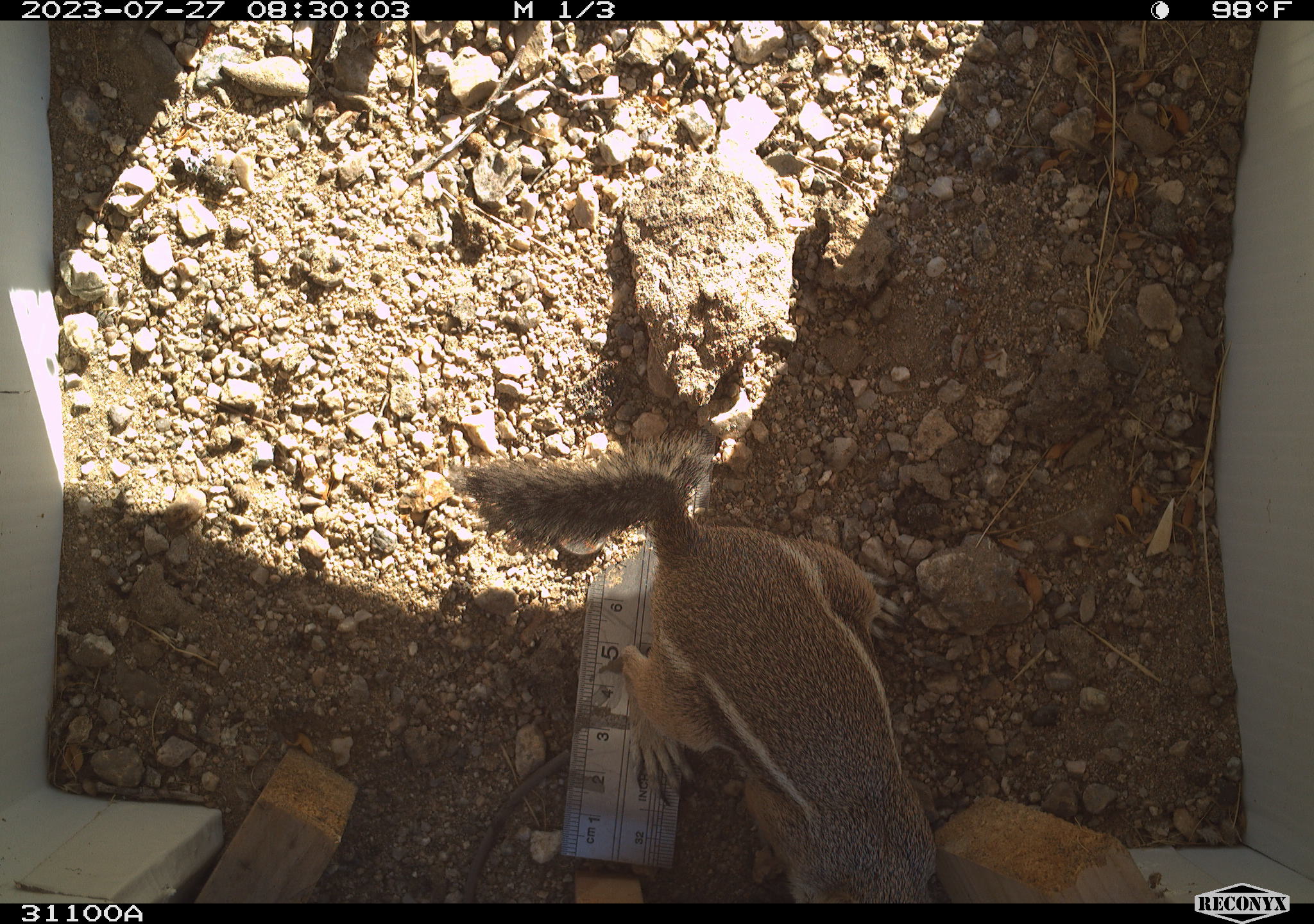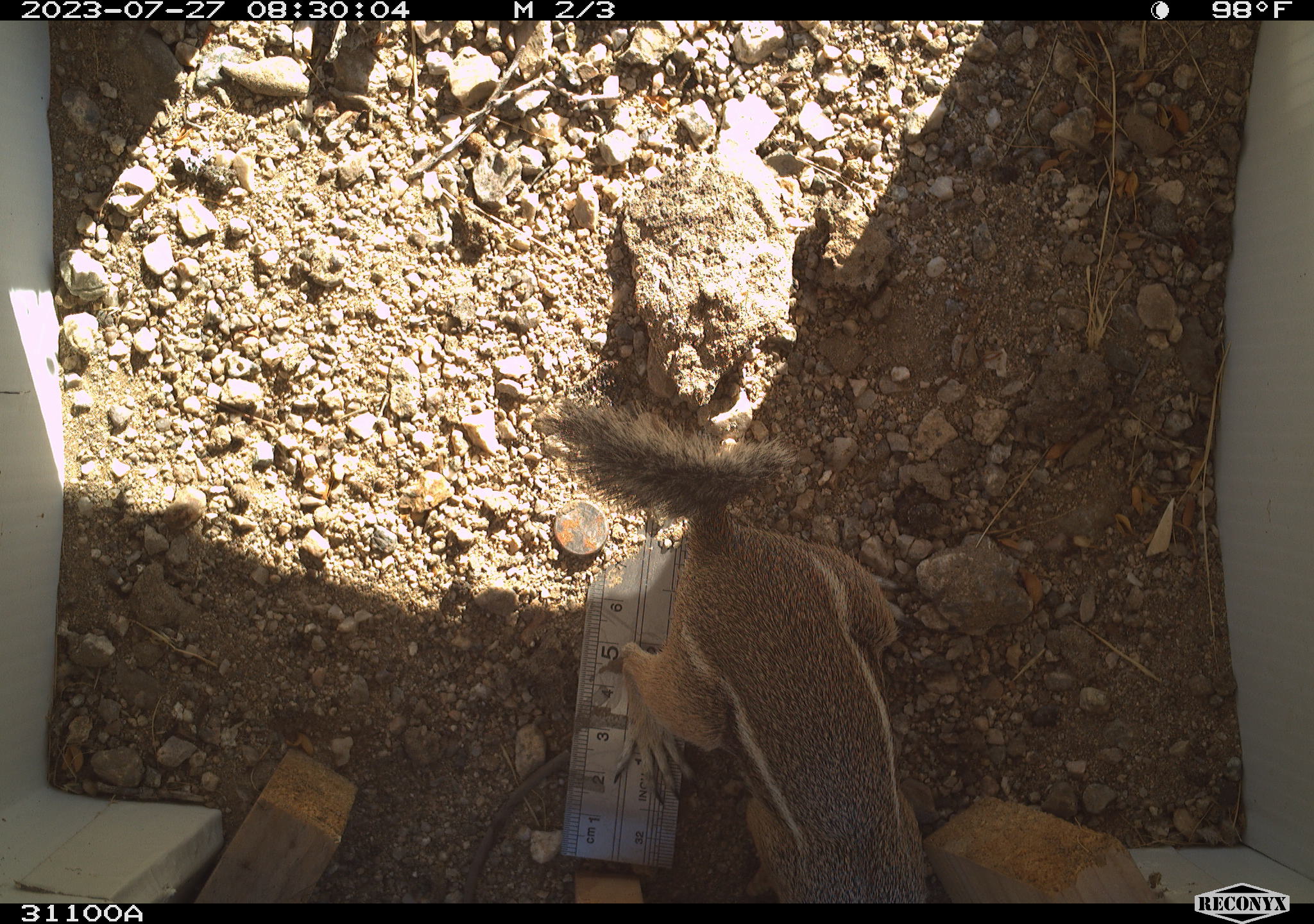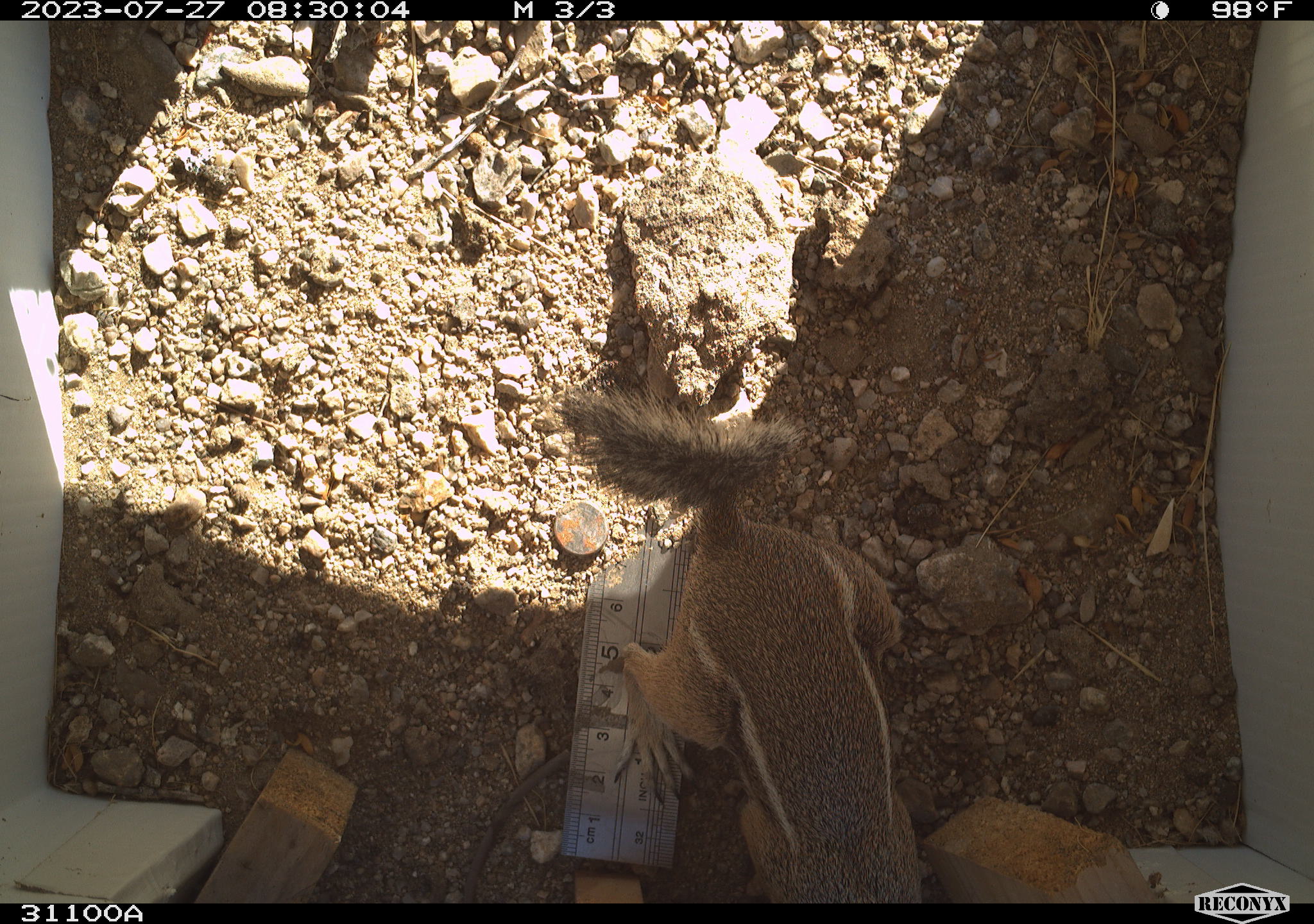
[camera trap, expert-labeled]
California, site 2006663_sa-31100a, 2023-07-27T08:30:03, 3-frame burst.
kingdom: Animalia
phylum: Chordata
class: Mammalia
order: Rodentia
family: Sciuridae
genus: Ammospermophilus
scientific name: Ammospermophilus leucurus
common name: white-tailed antelope squirrel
White-tailed antelope squirrel (Ammospermophilus leucurus).